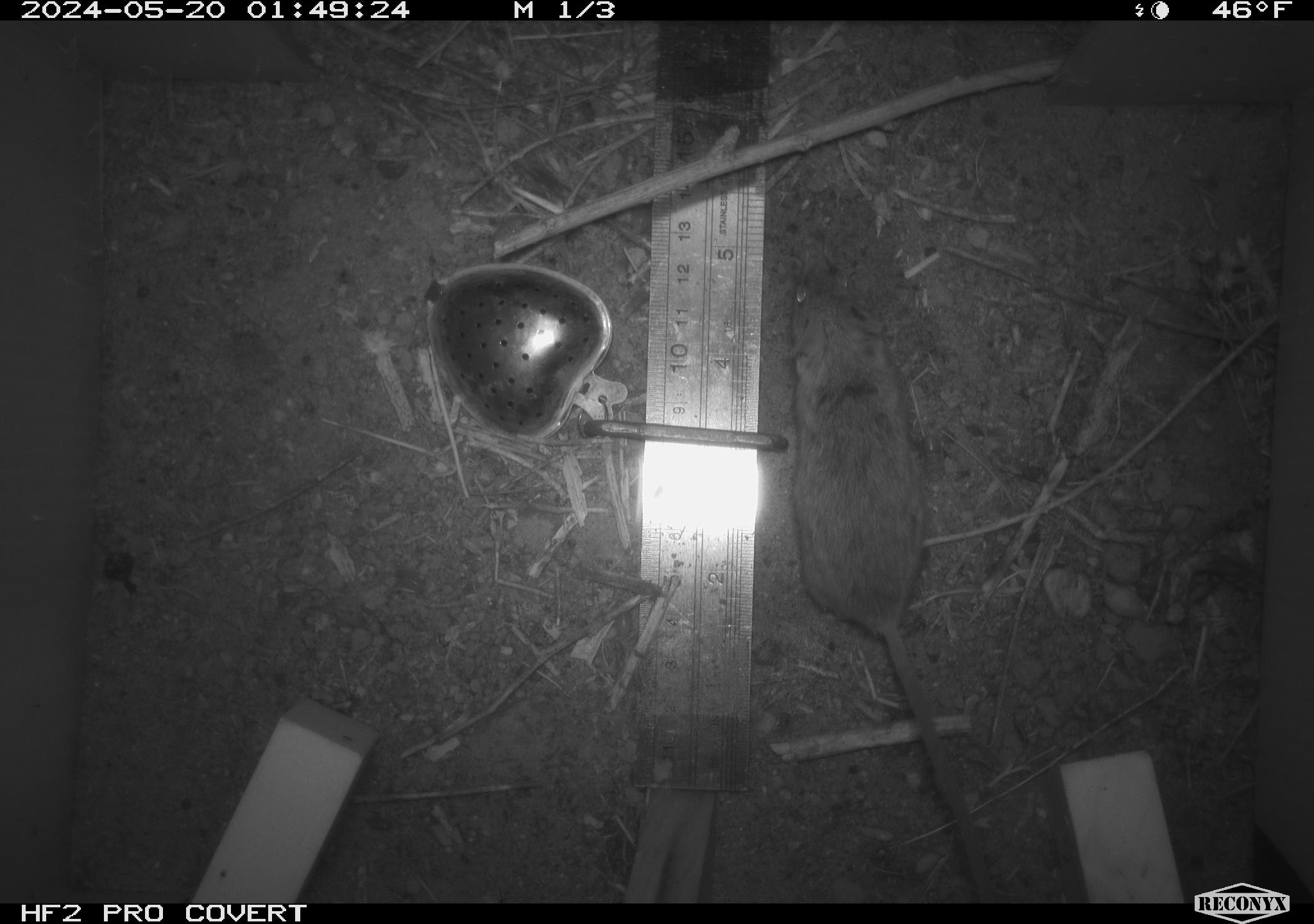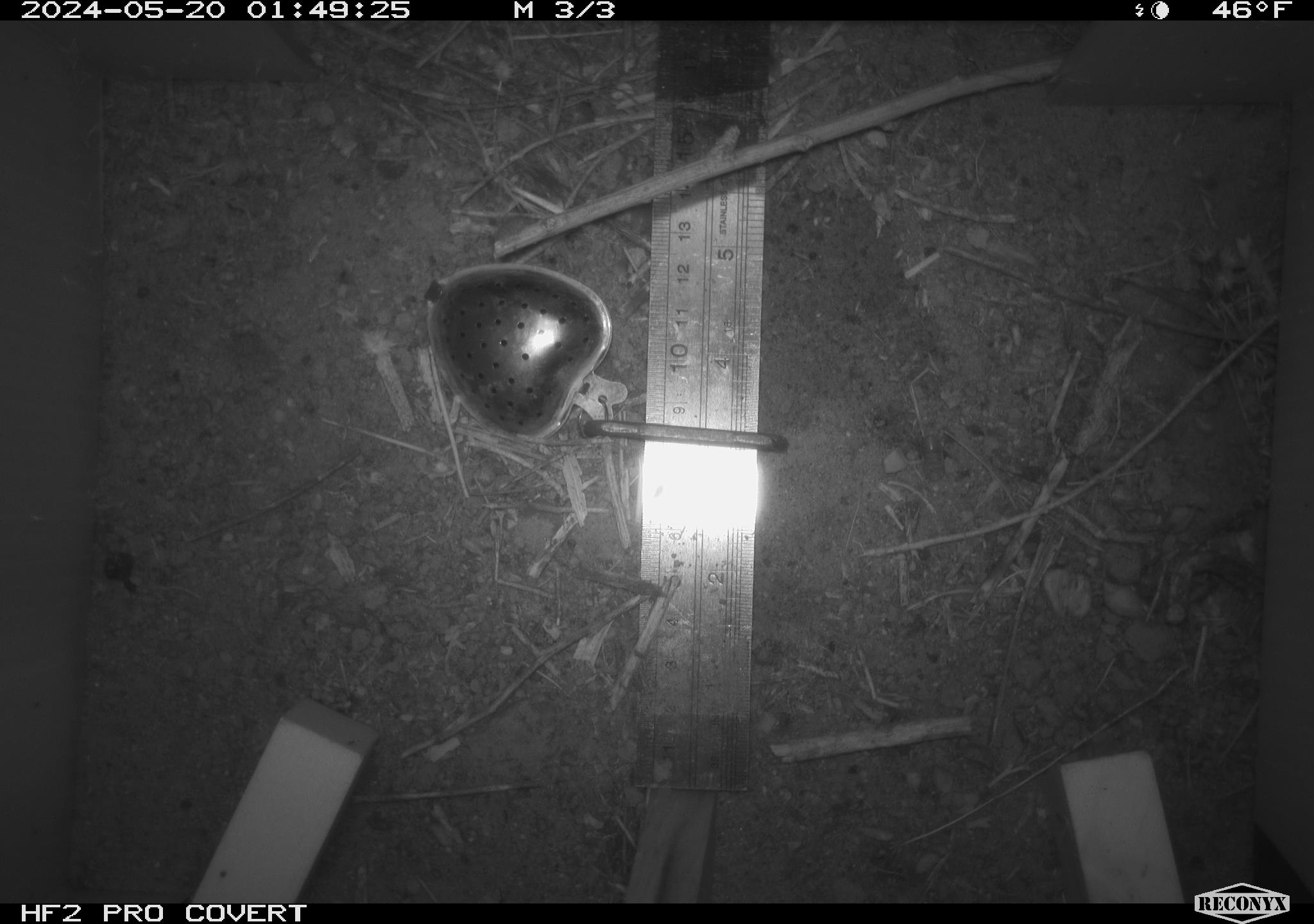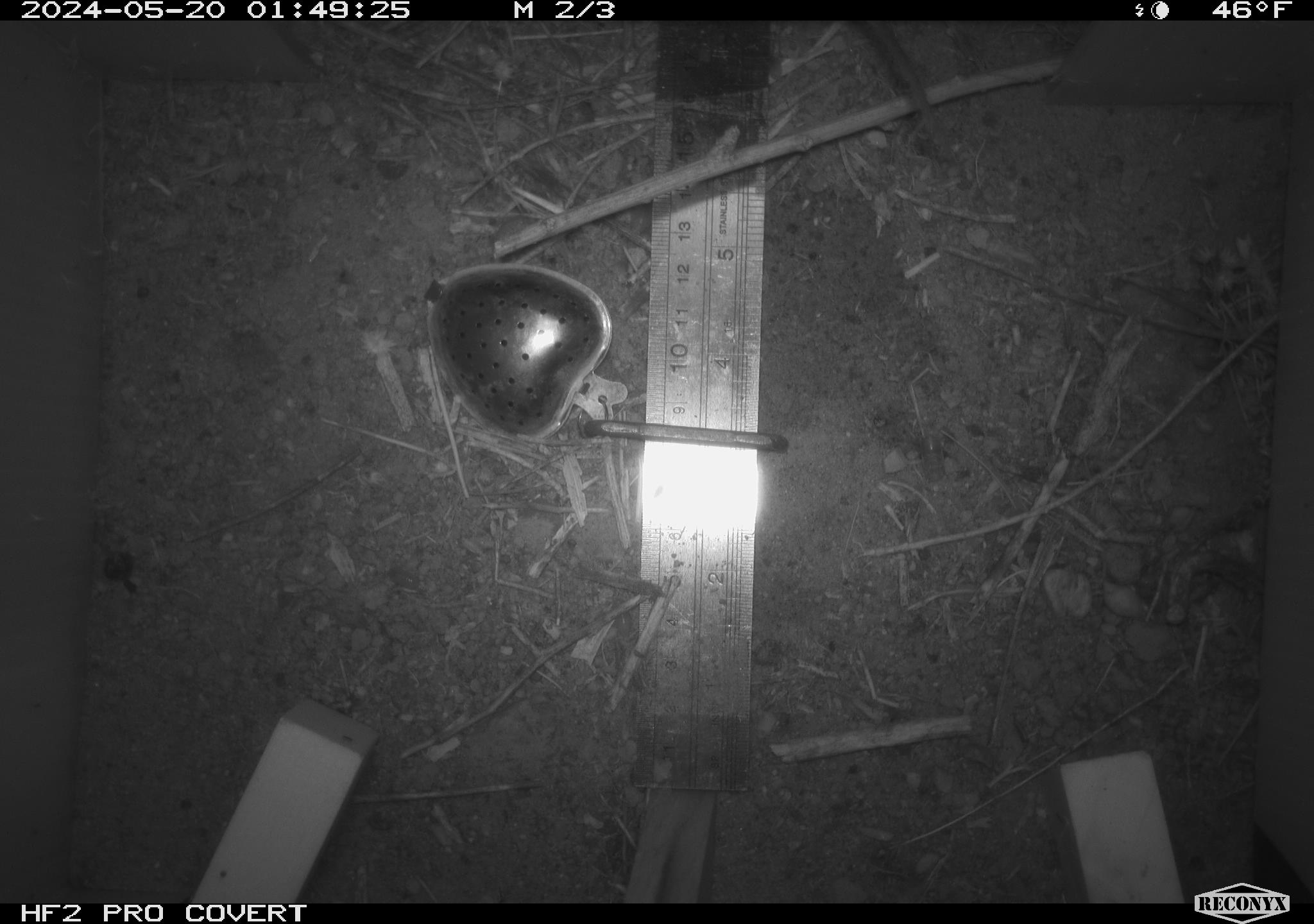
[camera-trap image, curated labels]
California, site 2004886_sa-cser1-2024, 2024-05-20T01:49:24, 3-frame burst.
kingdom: Animalia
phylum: Chordata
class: Mammalia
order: Rodentia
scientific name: Rodentia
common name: rodent